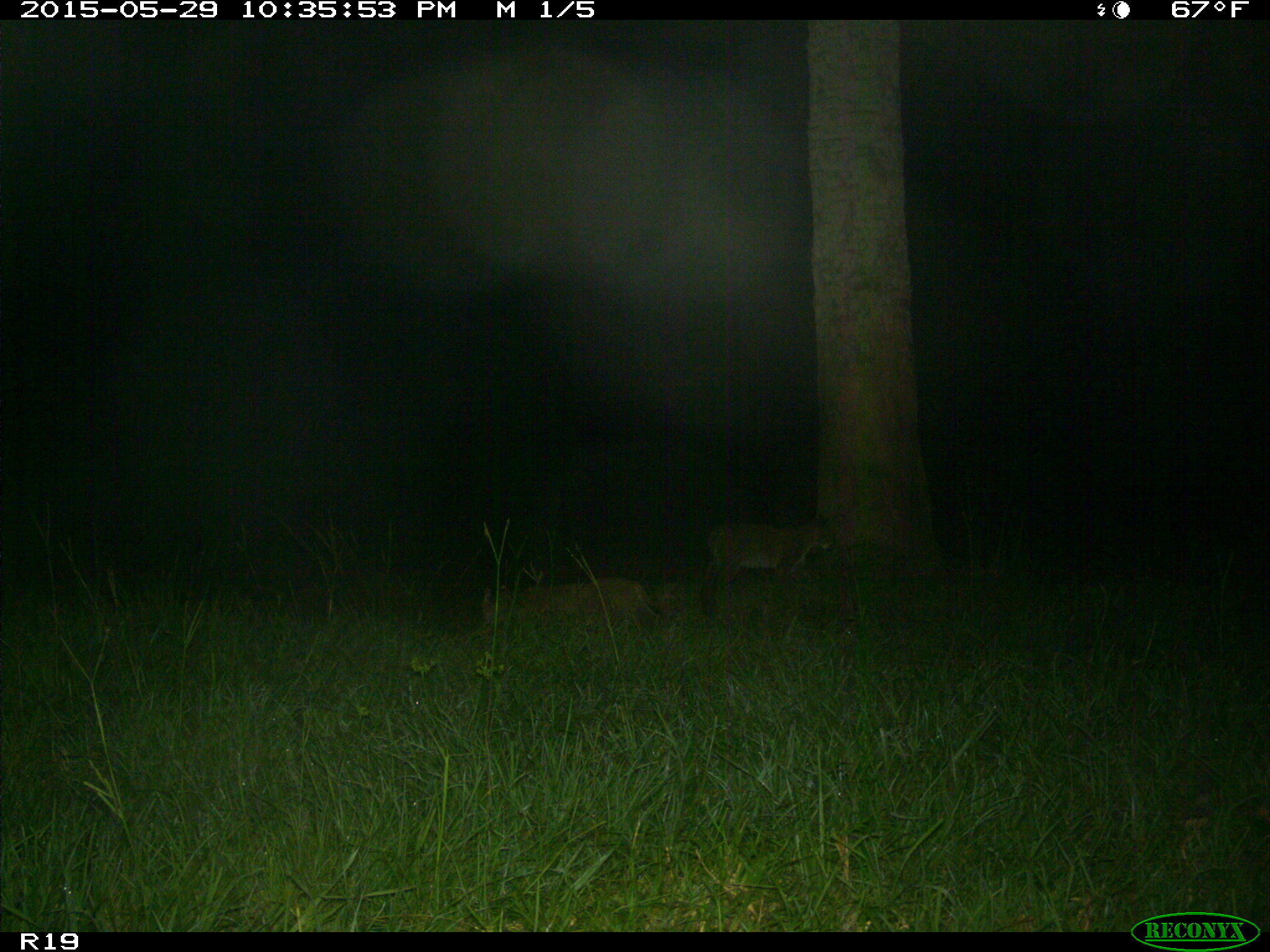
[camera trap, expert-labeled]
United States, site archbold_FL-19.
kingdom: Animalia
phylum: Chordata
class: Mammalia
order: Carnivora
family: Felidae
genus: Lynx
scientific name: Lynx rufus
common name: bobcat